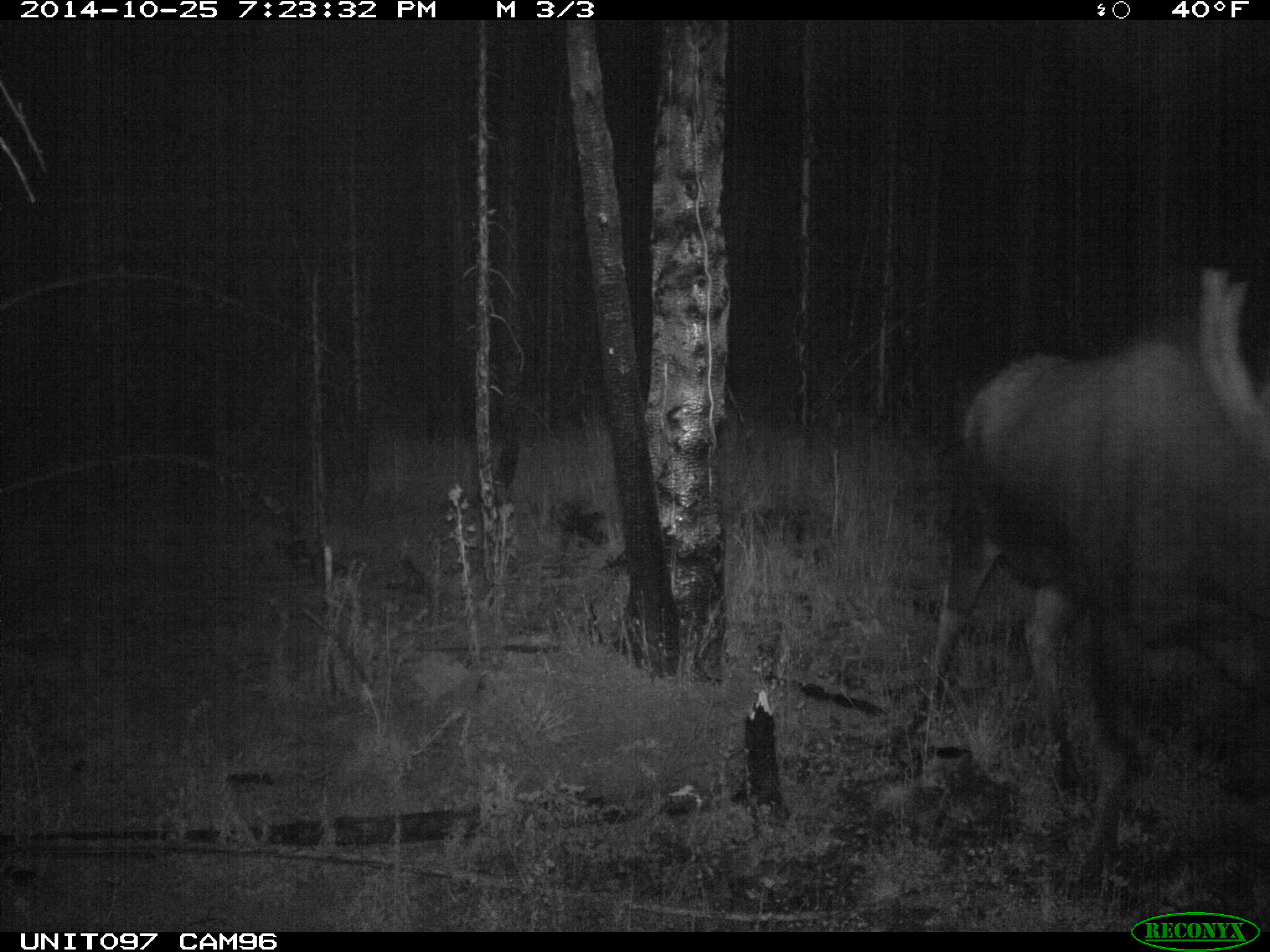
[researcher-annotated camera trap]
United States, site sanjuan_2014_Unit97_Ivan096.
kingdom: Animalia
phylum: Chordata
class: Mammalia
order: Artiodactyla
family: Cervidae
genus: Alces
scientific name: Alces alces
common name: moose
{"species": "Alces alces (moose)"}